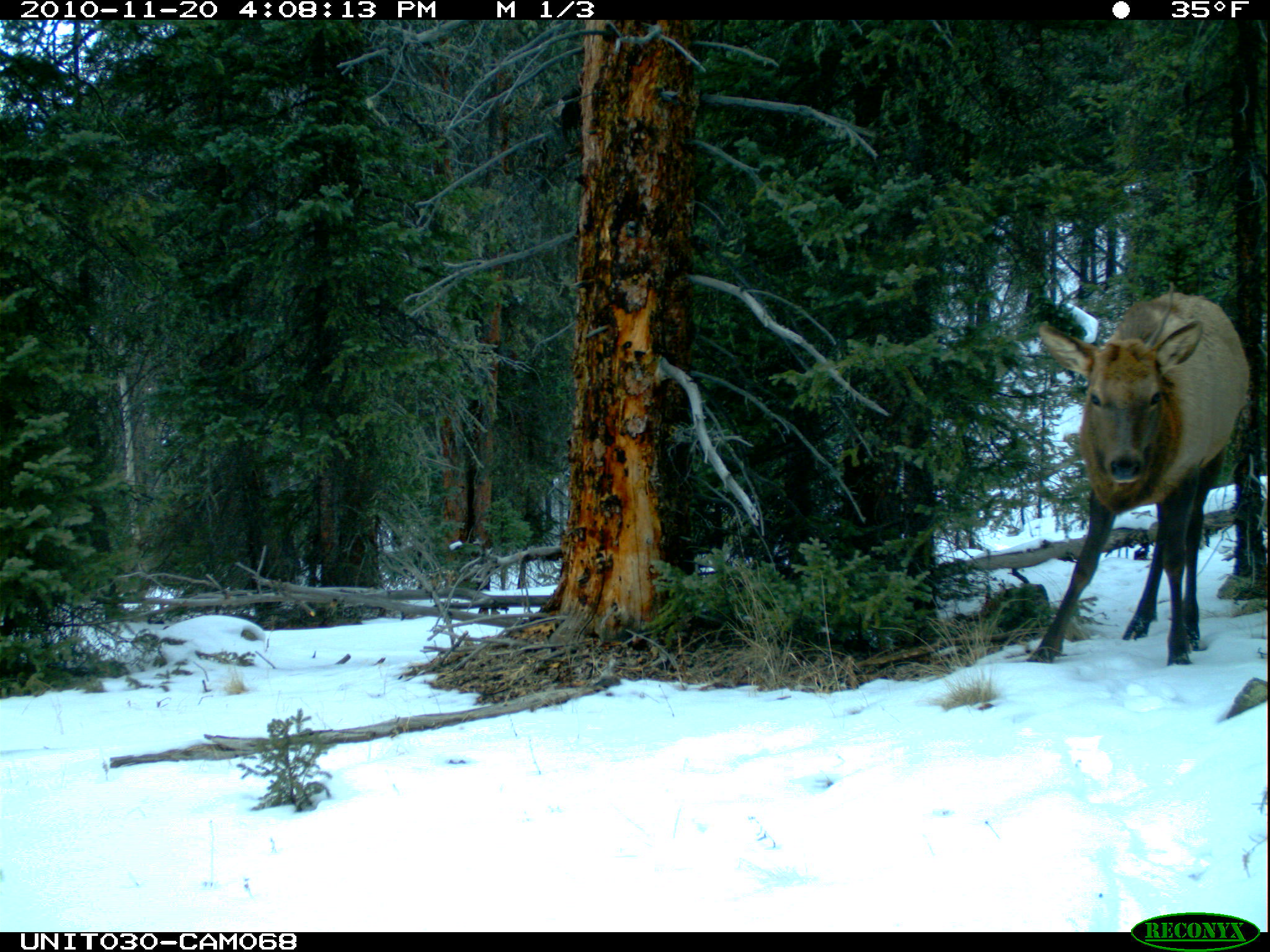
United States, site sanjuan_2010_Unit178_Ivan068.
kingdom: Animalia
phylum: Chordata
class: Mammalia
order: Artiodactyla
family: Cervidae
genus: Cervus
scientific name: Cervus elaphus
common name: red deer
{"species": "Cervus elaphus (red deer)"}